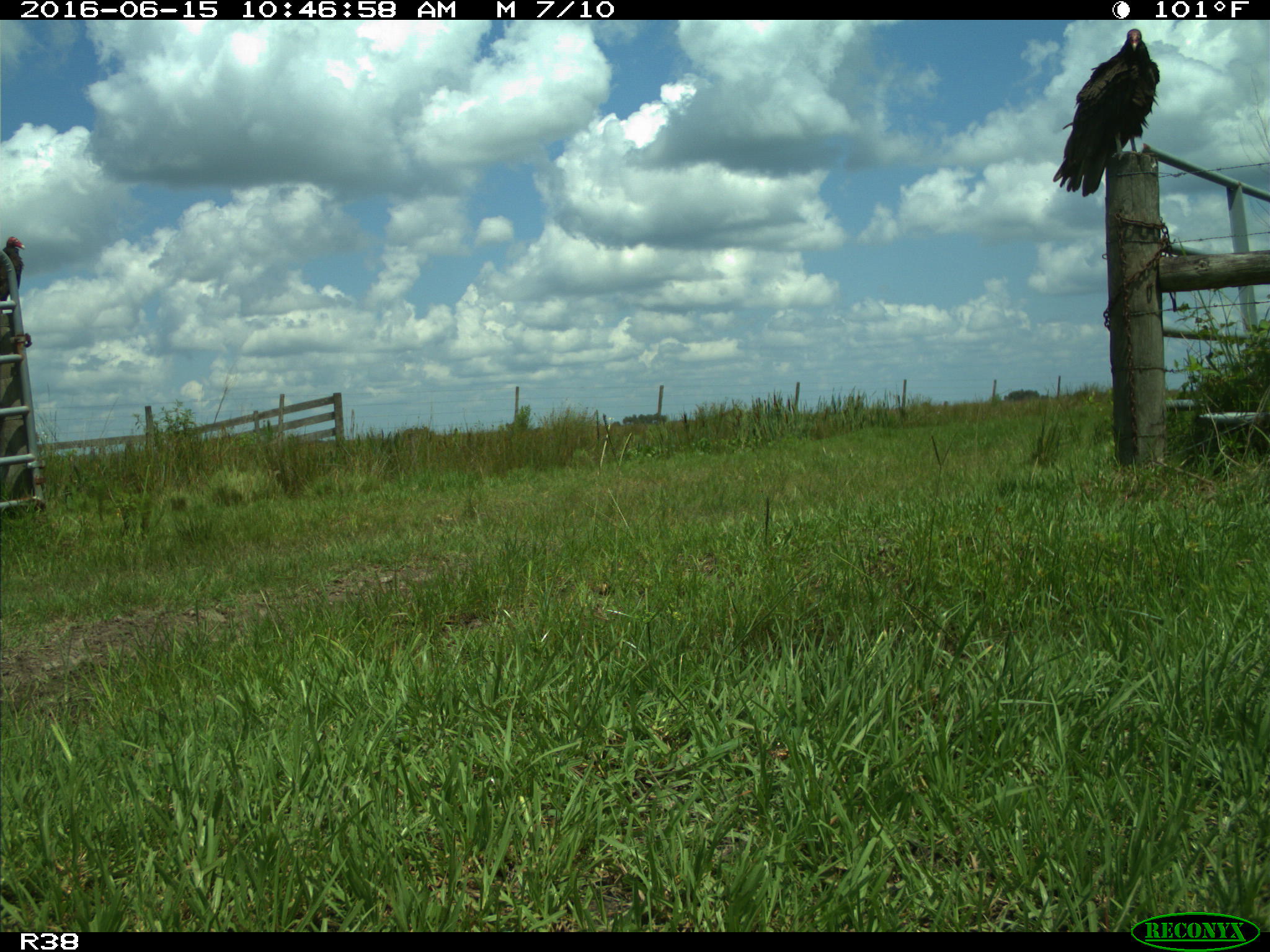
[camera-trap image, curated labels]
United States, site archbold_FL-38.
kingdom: Animalia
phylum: Chordata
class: Aves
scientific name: Aves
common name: birds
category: unidentified bird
Unidentified bird (birds) (Aves).